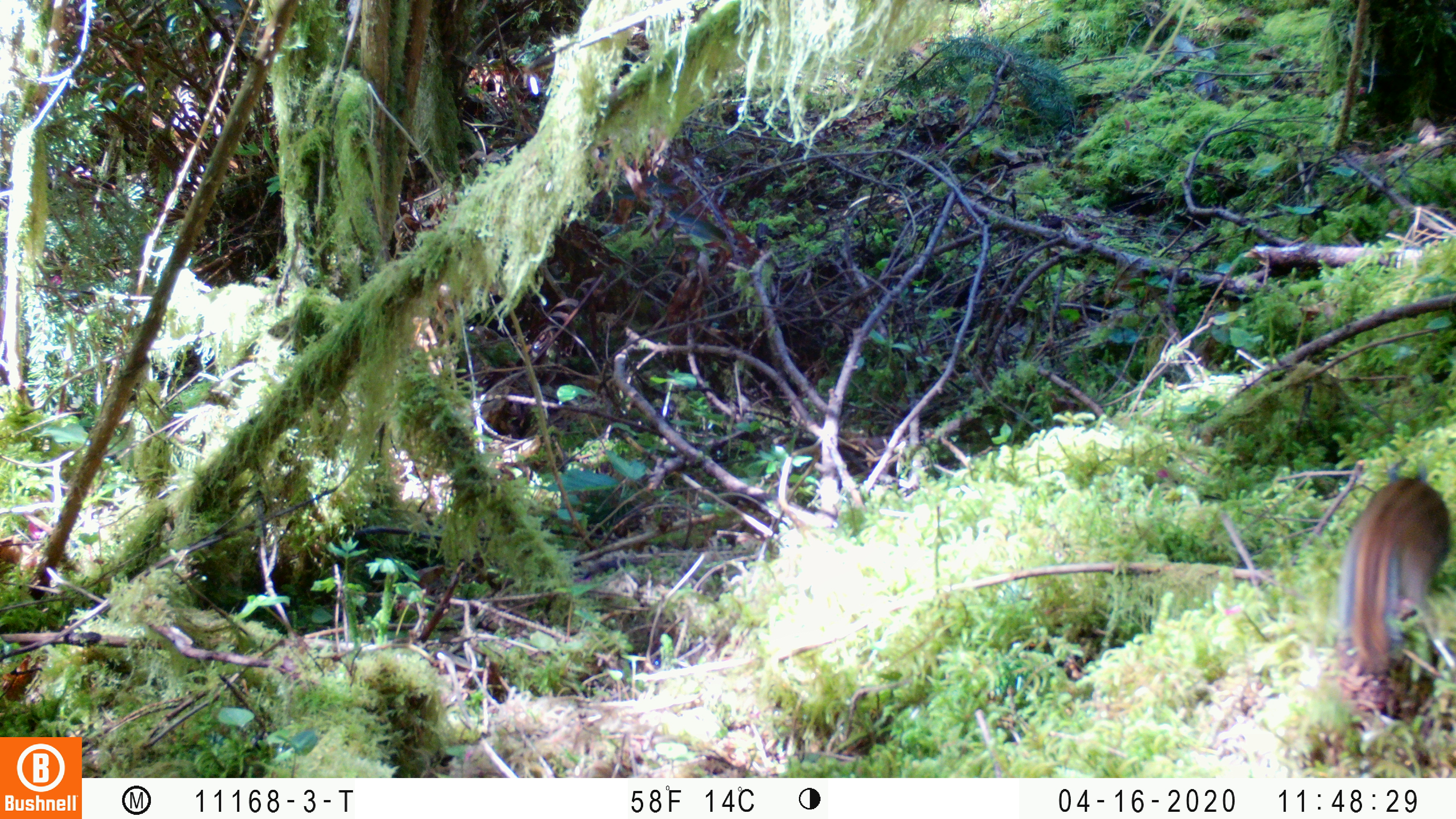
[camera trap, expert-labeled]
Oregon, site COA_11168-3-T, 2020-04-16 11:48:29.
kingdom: Animalia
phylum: Chordata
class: Mammalia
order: Rodentia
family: Sciuridae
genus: Neotamias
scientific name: Neotamias townsendii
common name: townsend's chipmunk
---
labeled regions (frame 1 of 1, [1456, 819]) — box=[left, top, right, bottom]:
townsend's chipmunk: box=[1335, 452, 1449, 682]